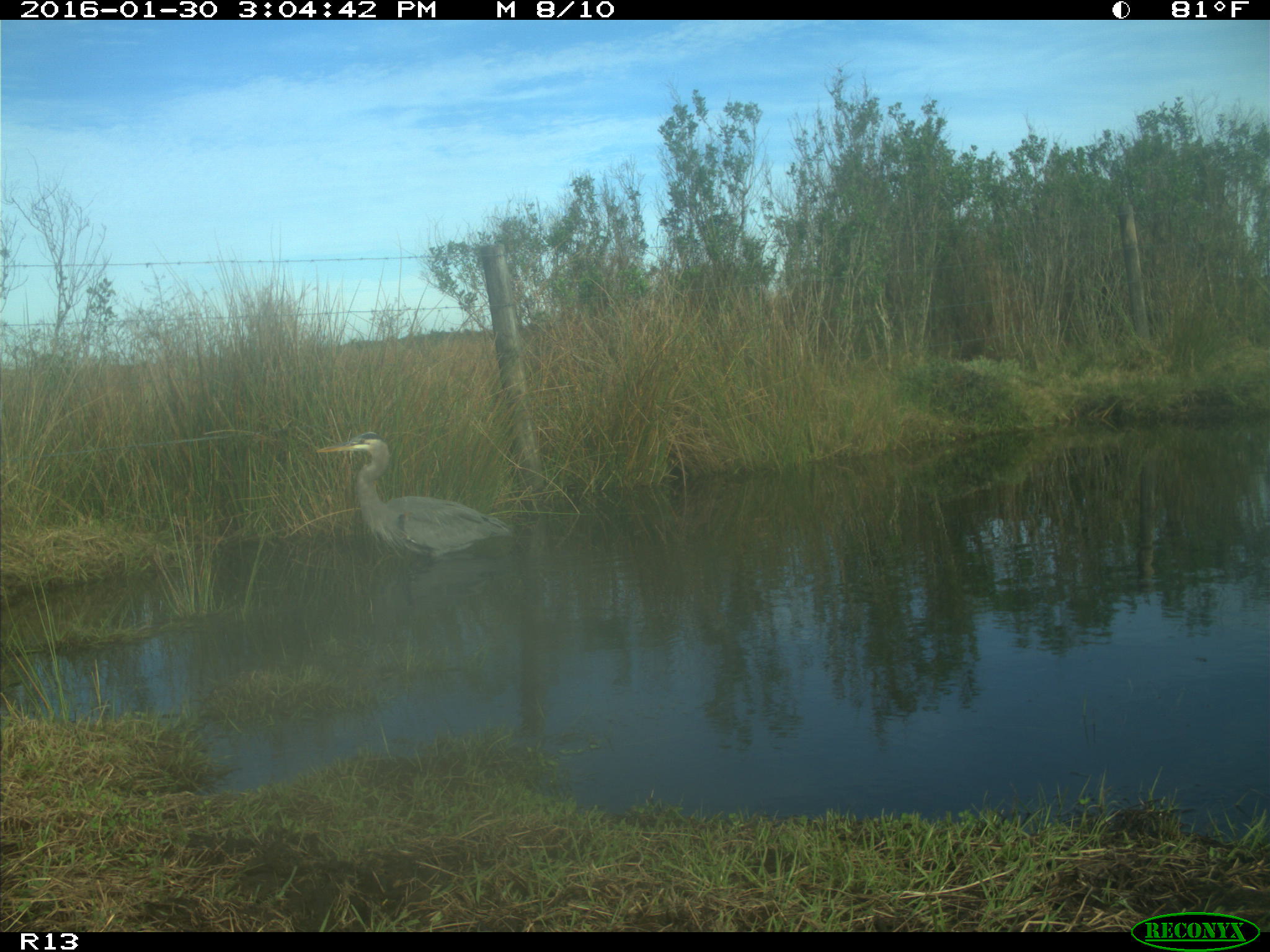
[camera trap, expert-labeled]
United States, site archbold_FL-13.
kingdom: Animalia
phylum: Chordata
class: Aves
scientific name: Aves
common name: birds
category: unidentified bird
Unidentified bird (birds) (Aves).